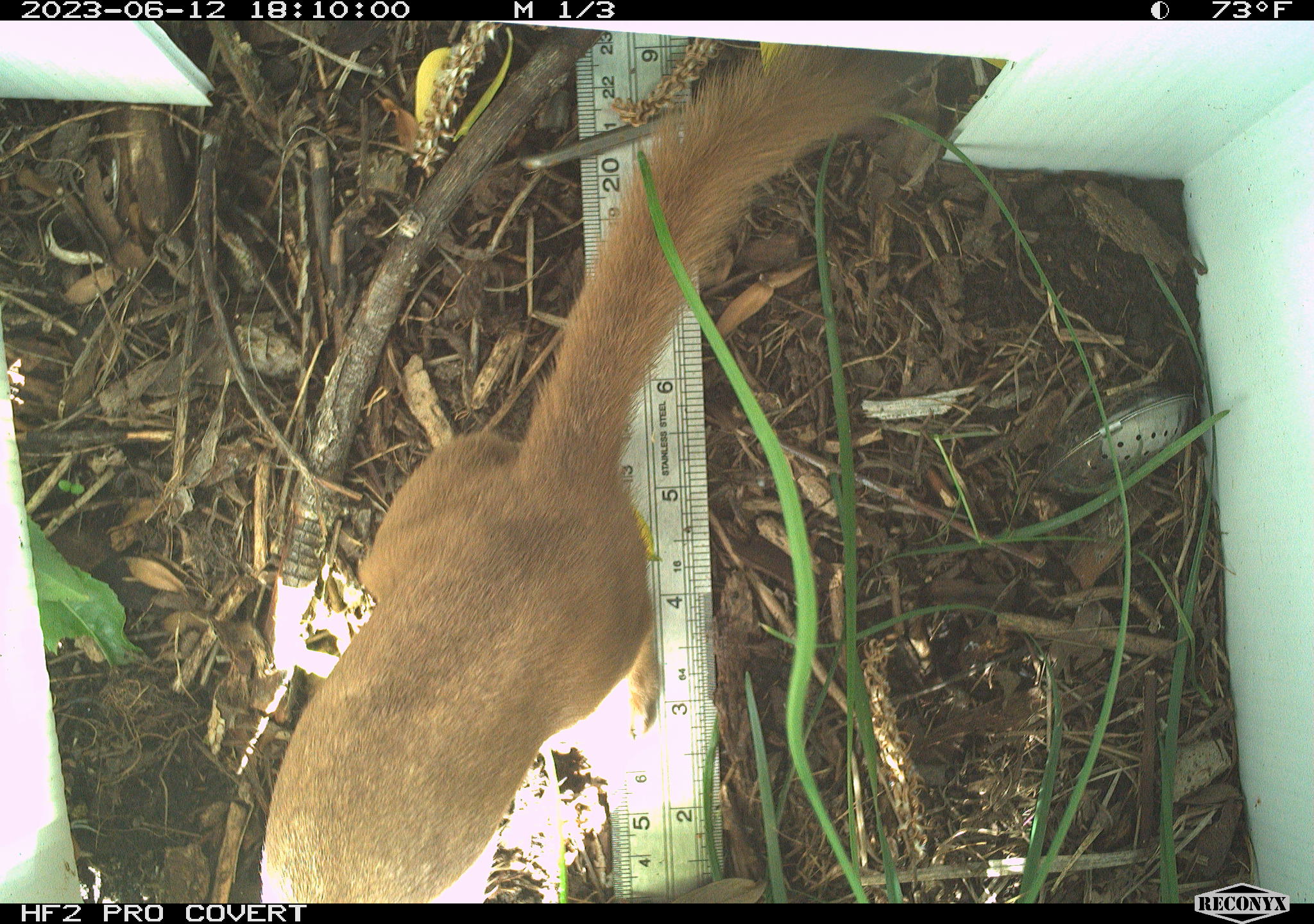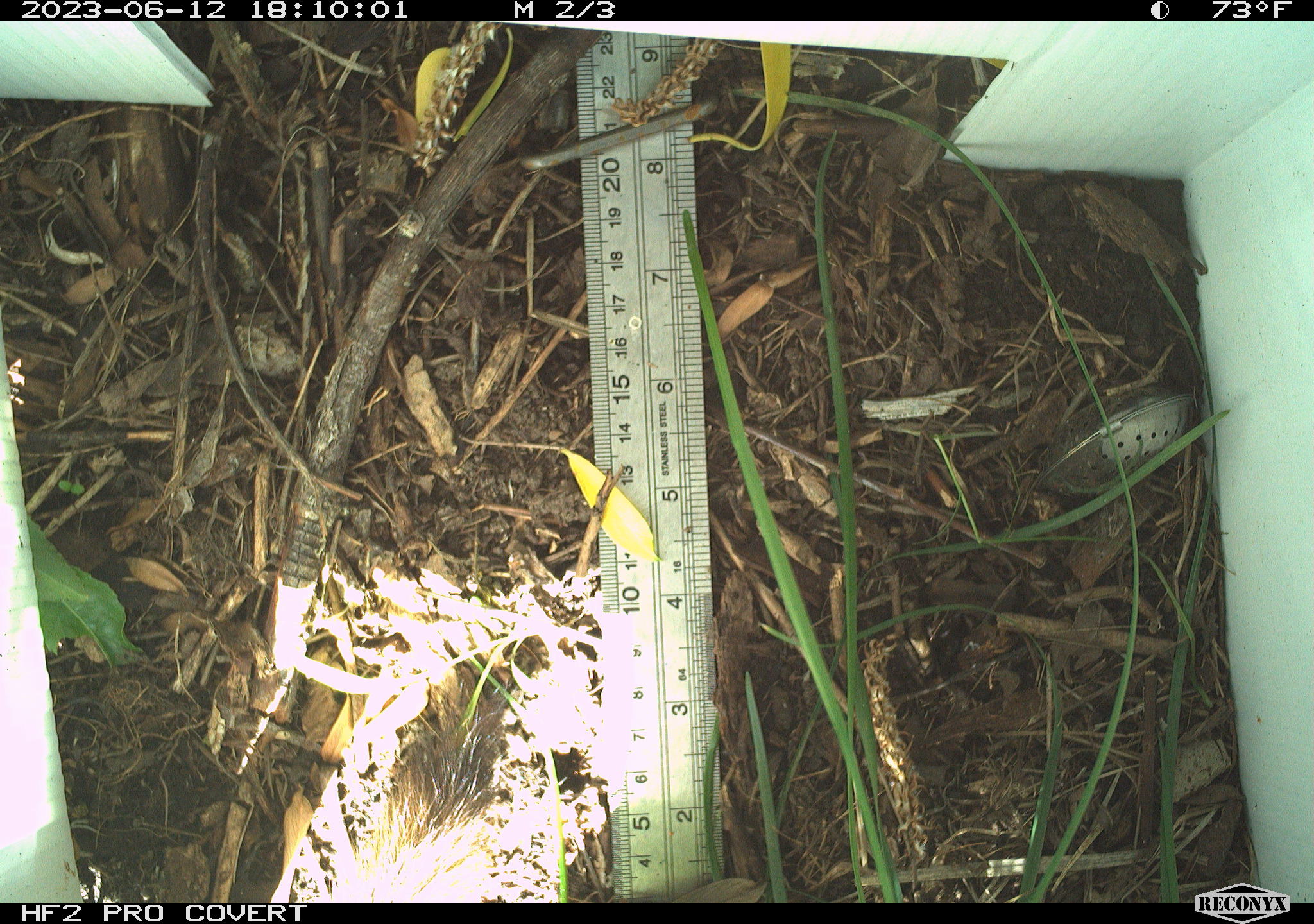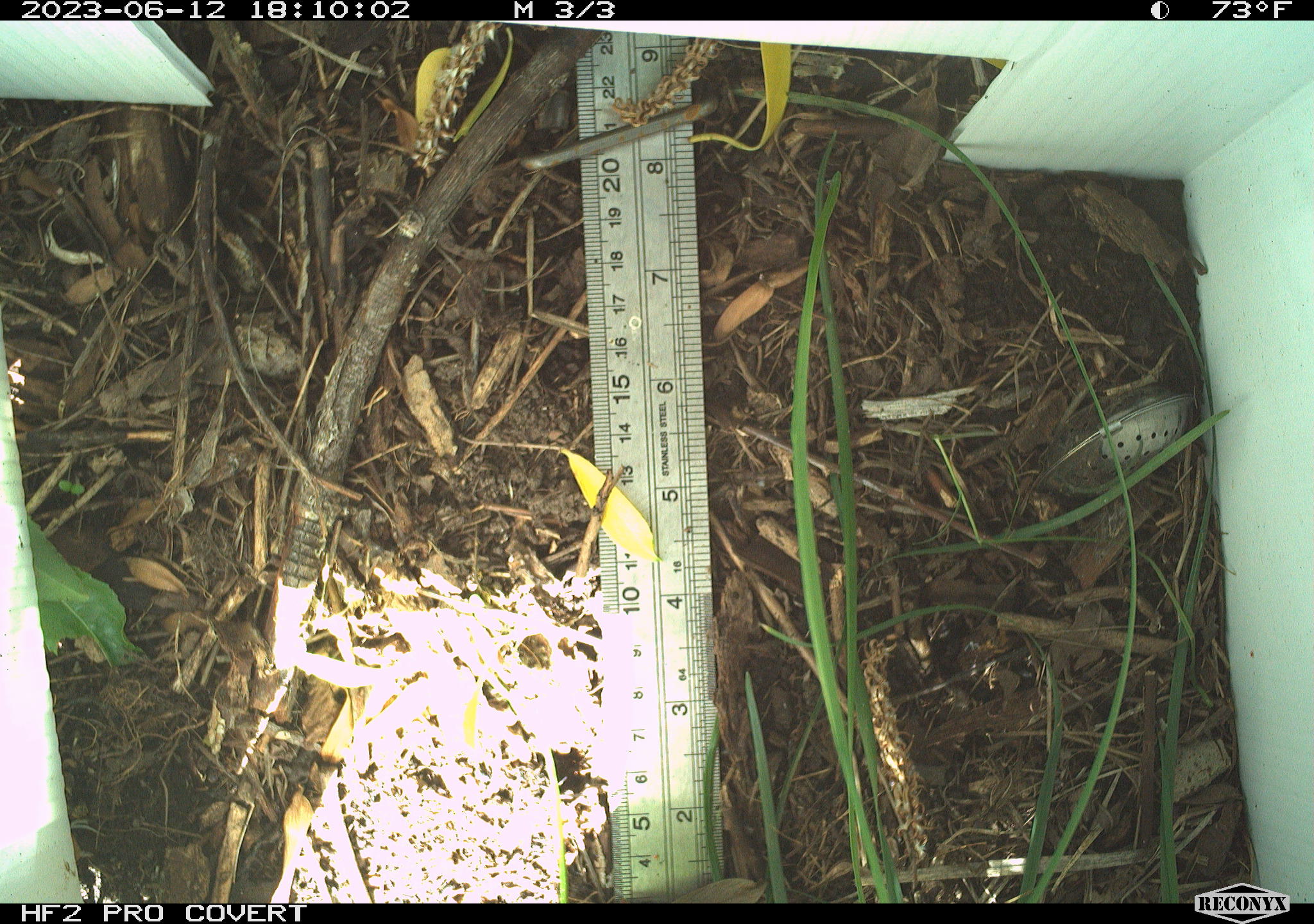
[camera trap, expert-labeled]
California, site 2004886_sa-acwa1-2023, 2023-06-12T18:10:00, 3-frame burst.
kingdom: Animalia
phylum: Chordata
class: Mammalia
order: Carnivora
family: Mustelidae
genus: Neogale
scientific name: Neogale frenata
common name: long-tailed weasel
Long-tailed weasel (Neogale frenata).